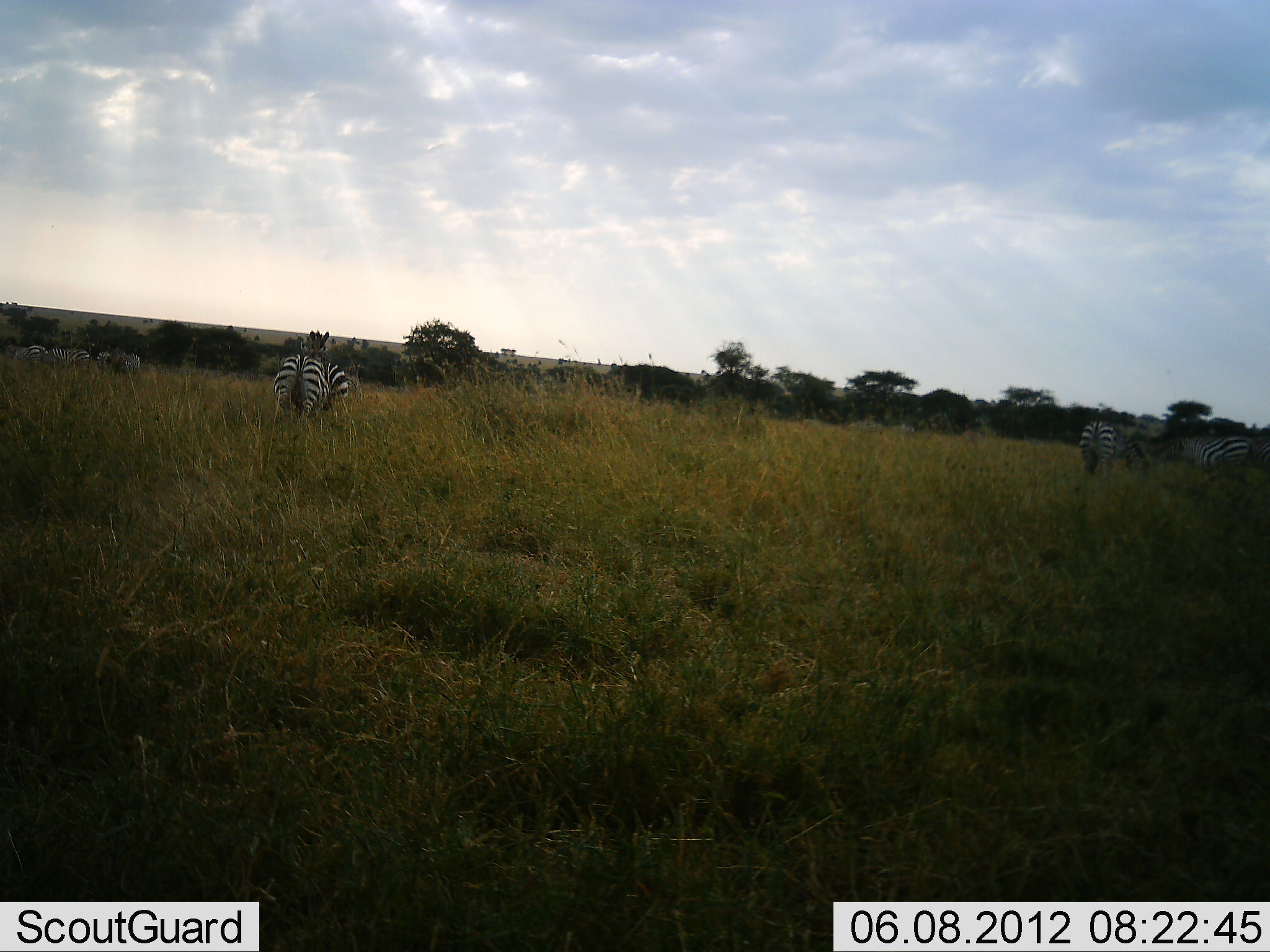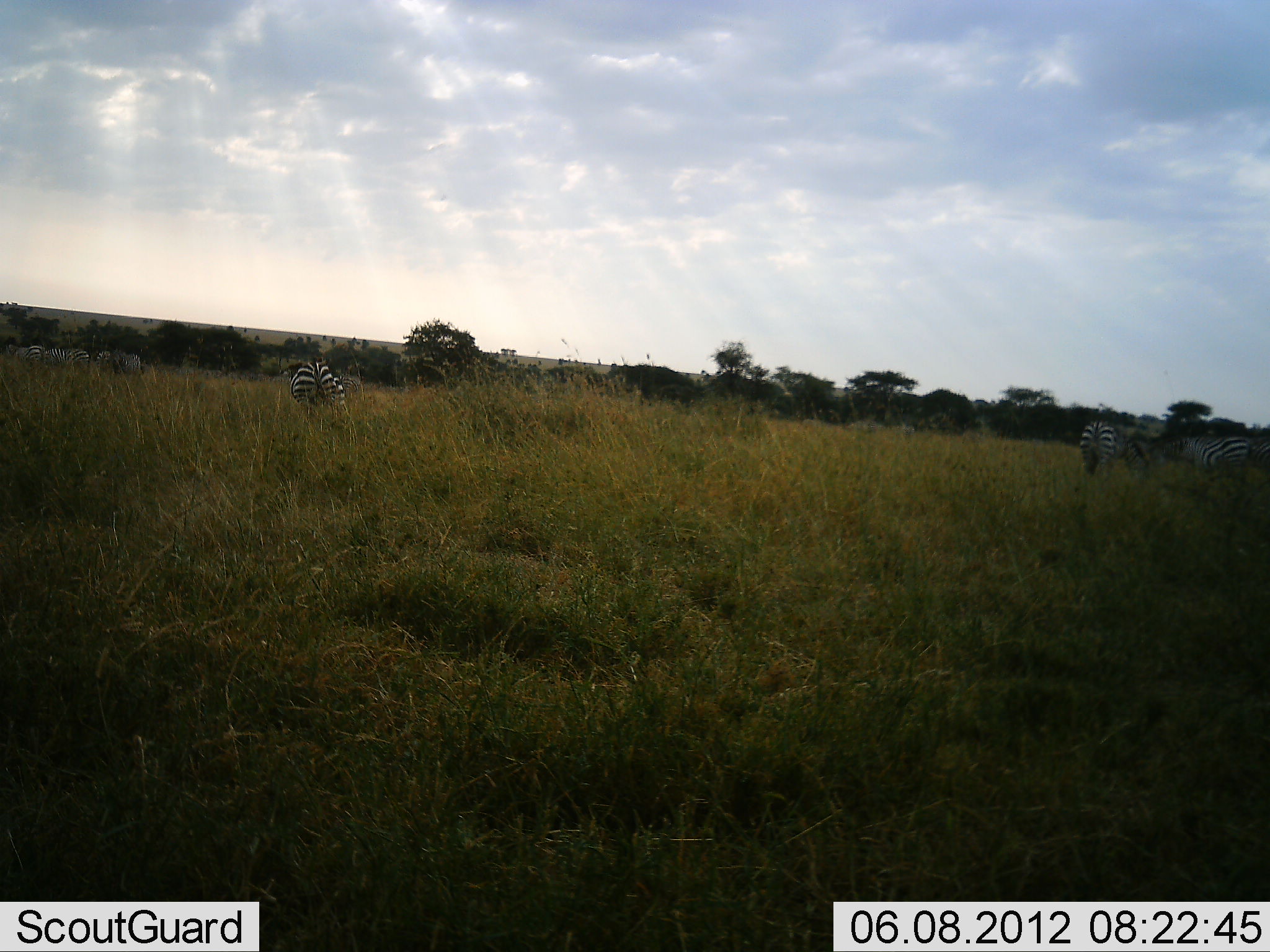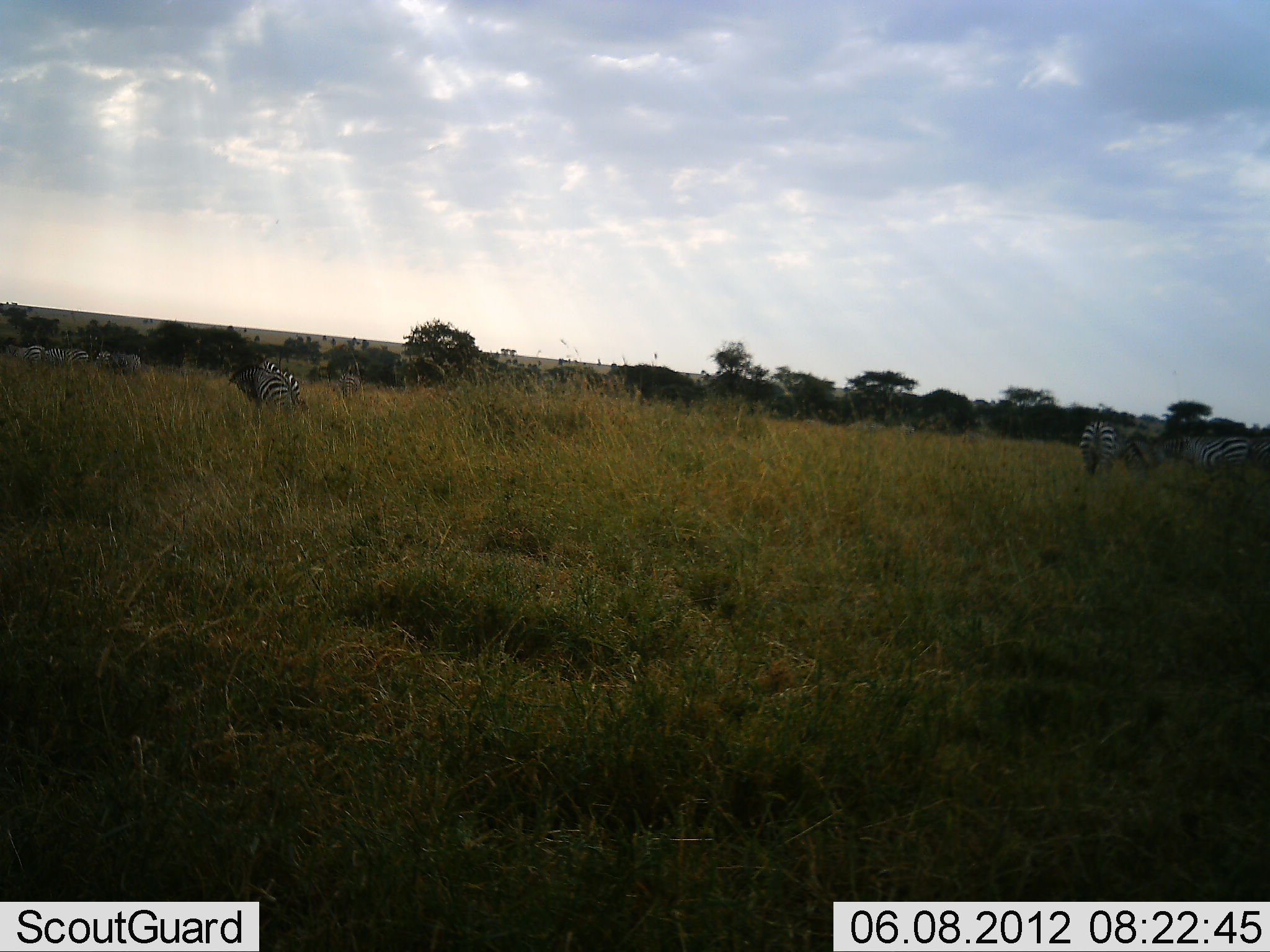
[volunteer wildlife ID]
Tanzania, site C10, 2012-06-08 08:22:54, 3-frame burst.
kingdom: Animalia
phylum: Chordata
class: Mammalia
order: Perissodactyla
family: Equidae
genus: Equus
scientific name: Equus quagga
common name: plains zebra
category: zebra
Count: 5.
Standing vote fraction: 70%.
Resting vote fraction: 0%.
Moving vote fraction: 80%.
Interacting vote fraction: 10%.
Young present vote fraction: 0%.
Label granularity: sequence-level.